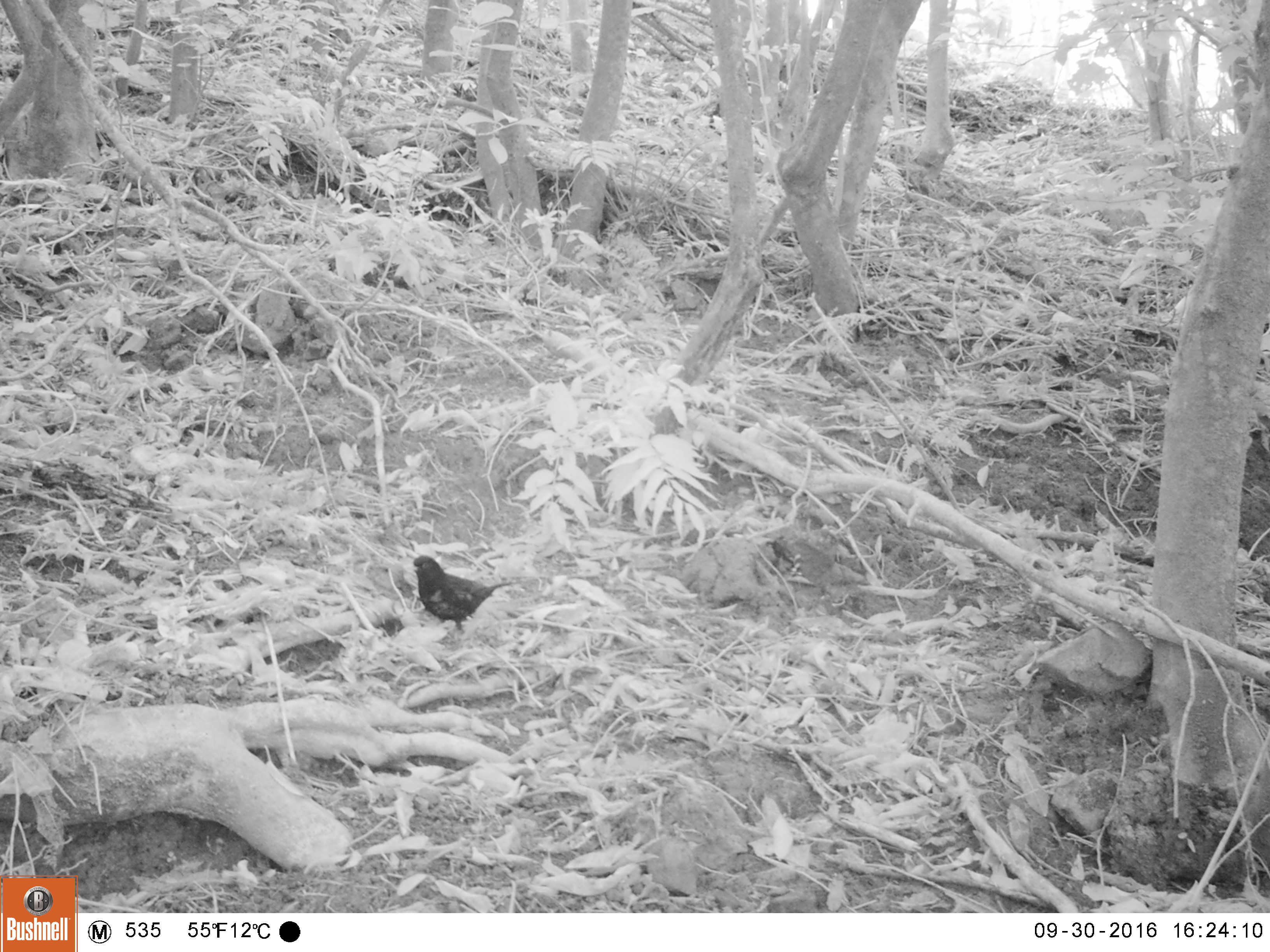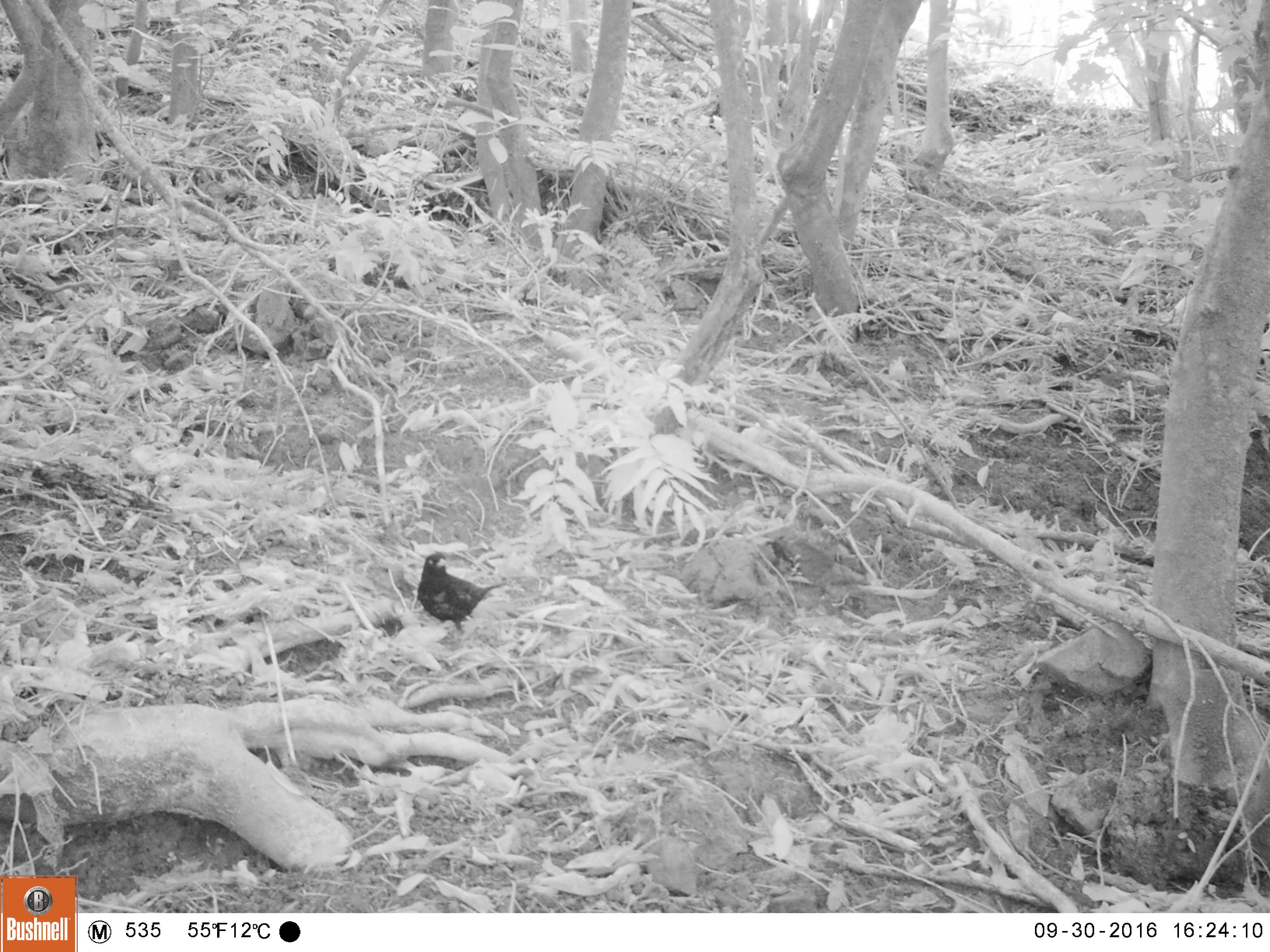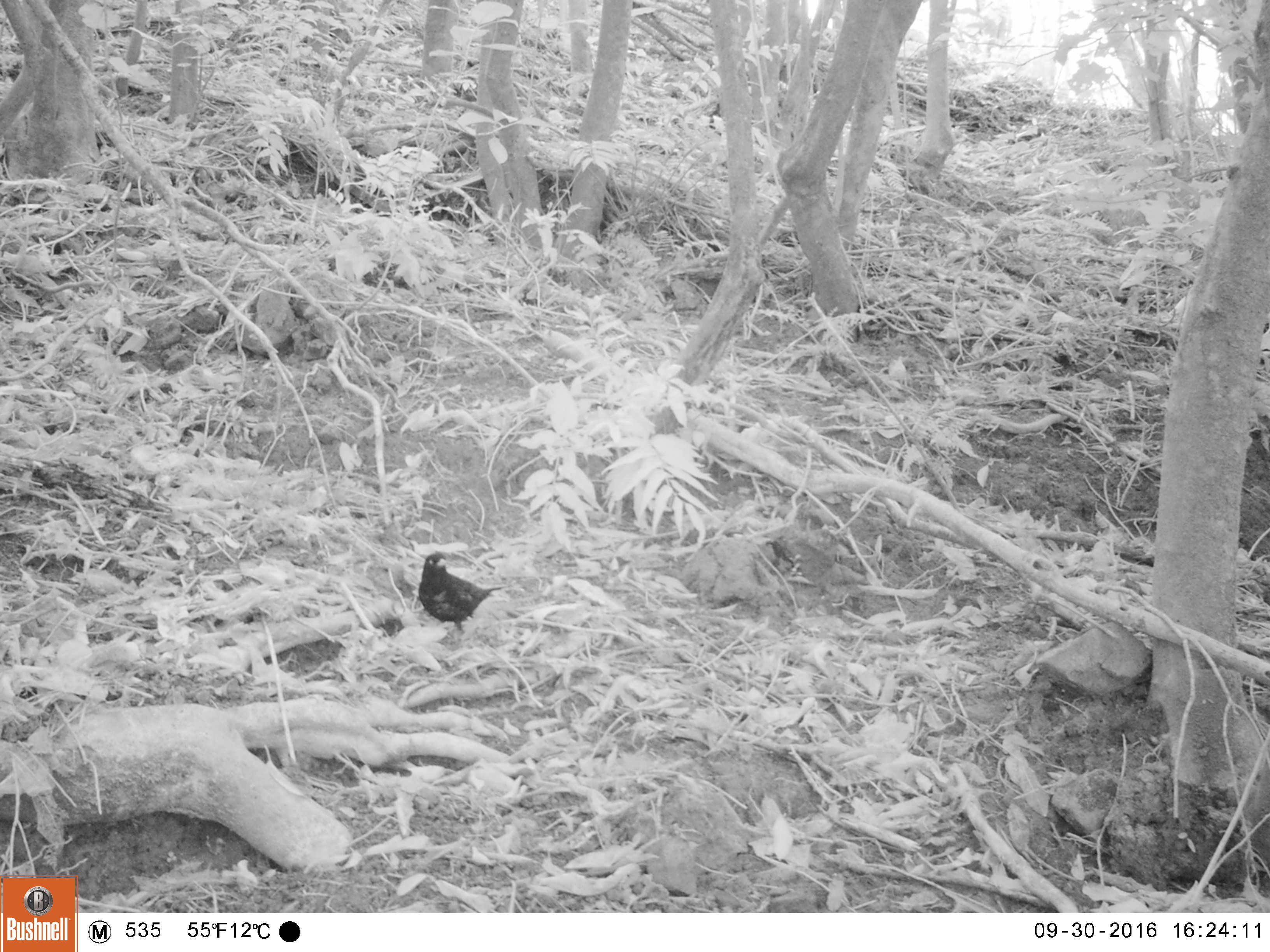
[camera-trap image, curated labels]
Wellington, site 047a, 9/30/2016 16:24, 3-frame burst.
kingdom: Animalia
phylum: Chordata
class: Aves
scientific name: Aves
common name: bird